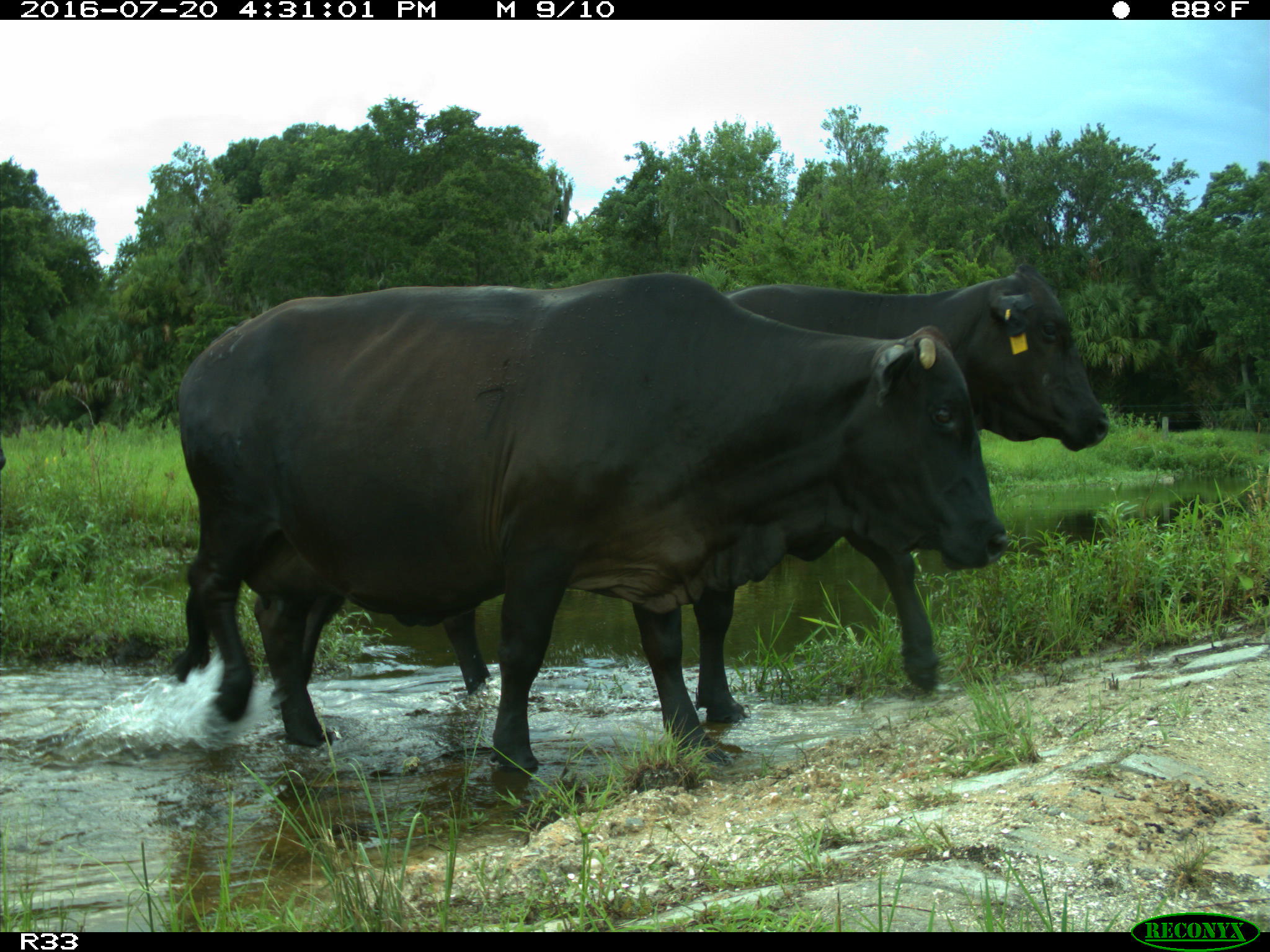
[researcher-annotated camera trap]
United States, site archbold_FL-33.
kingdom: Animalia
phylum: Chordata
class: Mammalia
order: Artiodactyla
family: Bovidae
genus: Bos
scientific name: Bos taurus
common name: domestic cow